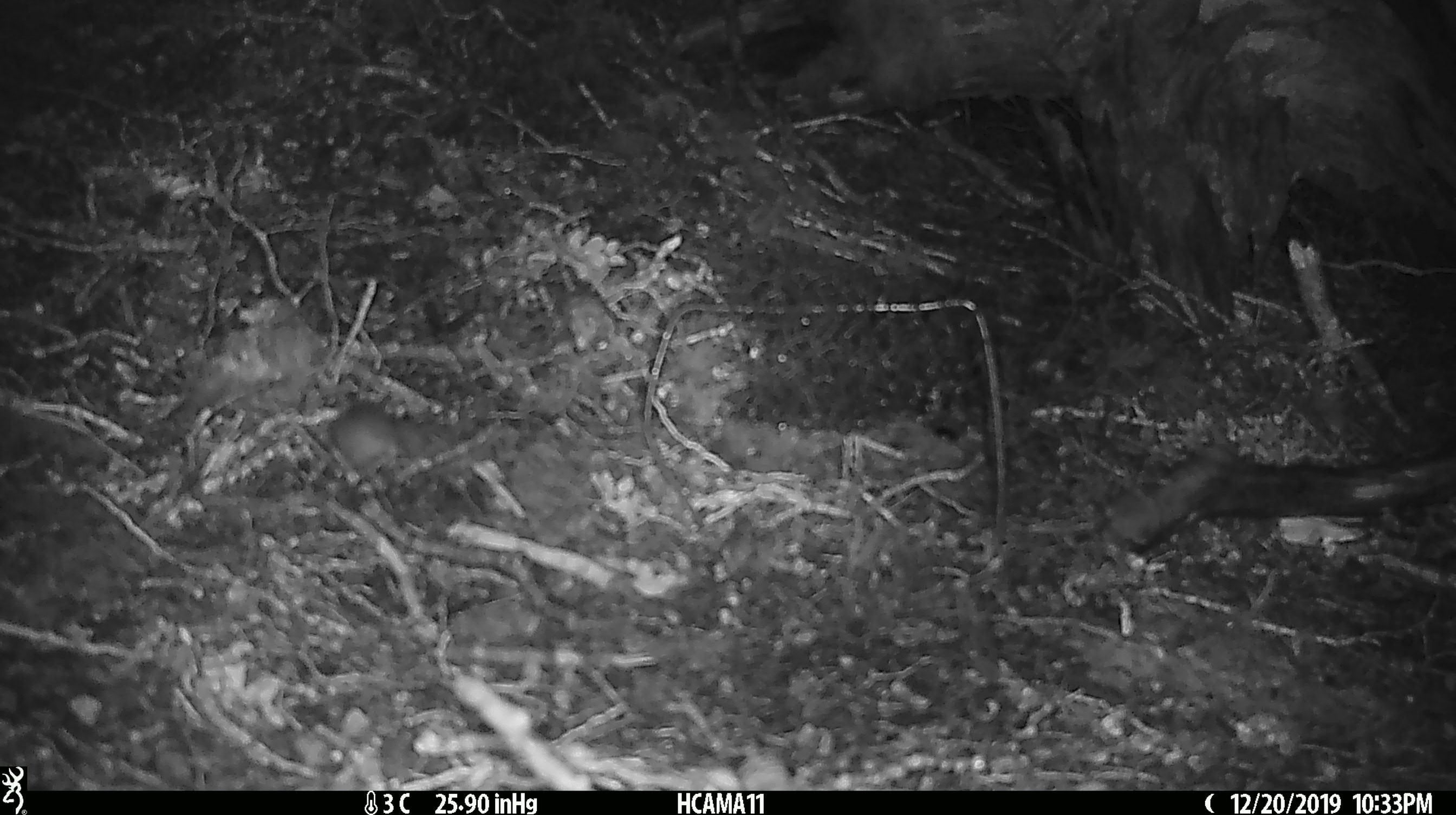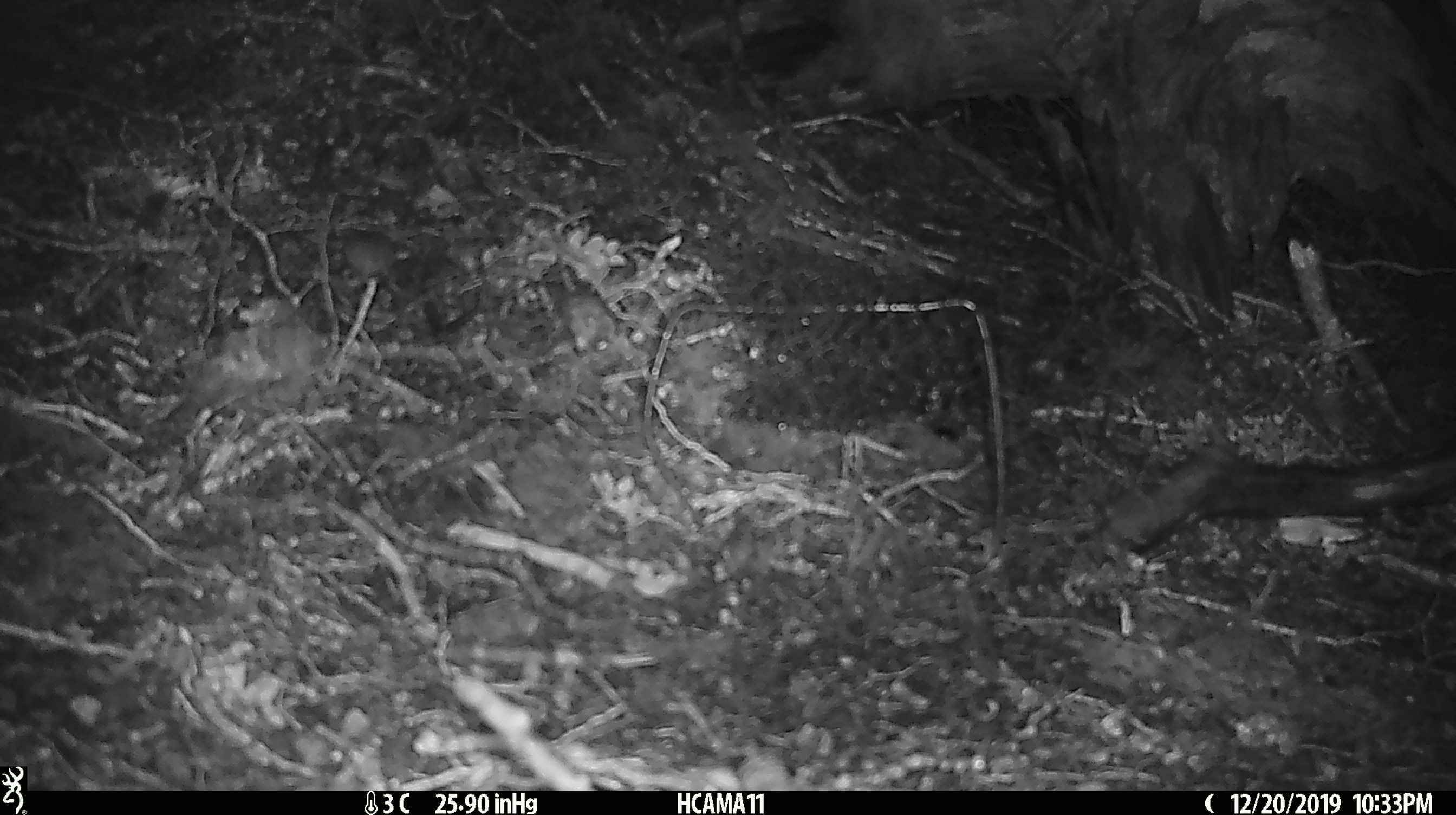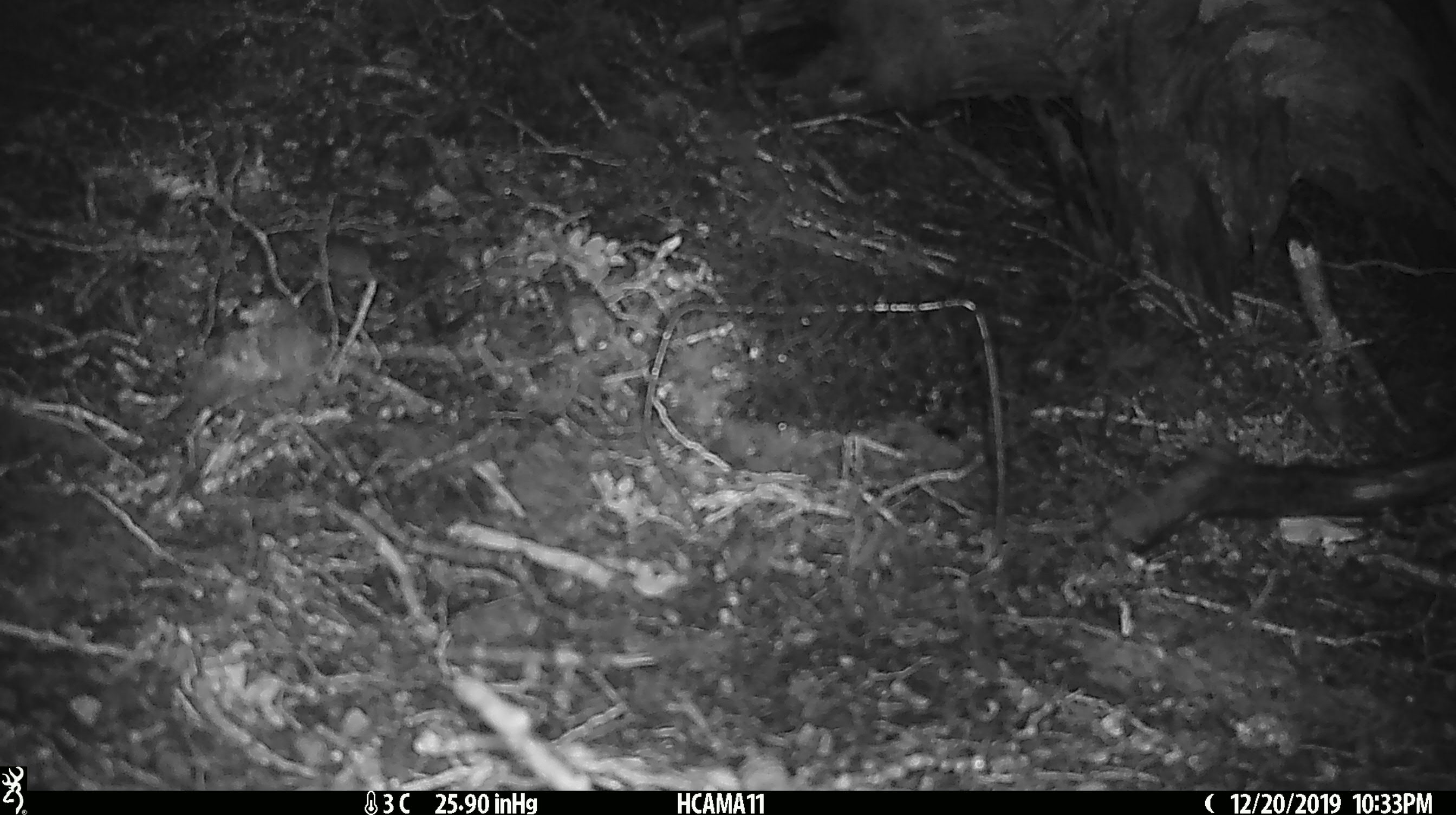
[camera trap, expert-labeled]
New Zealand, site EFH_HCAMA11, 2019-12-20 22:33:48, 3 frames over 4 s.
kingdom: Animalia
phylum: Chordata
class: Mammalia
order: Rodentia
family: Muridae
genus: Mus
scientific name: Mus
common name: mouse